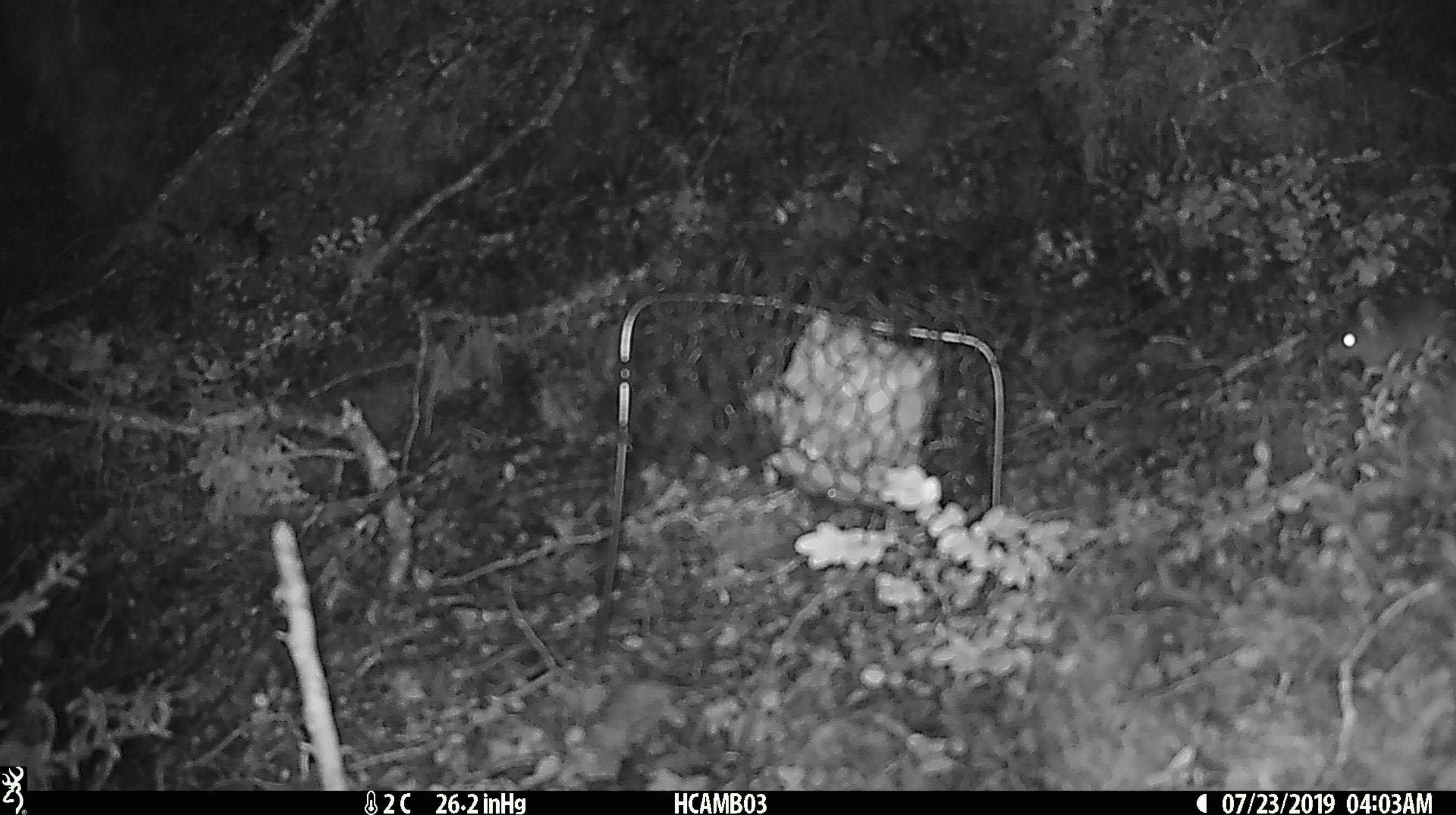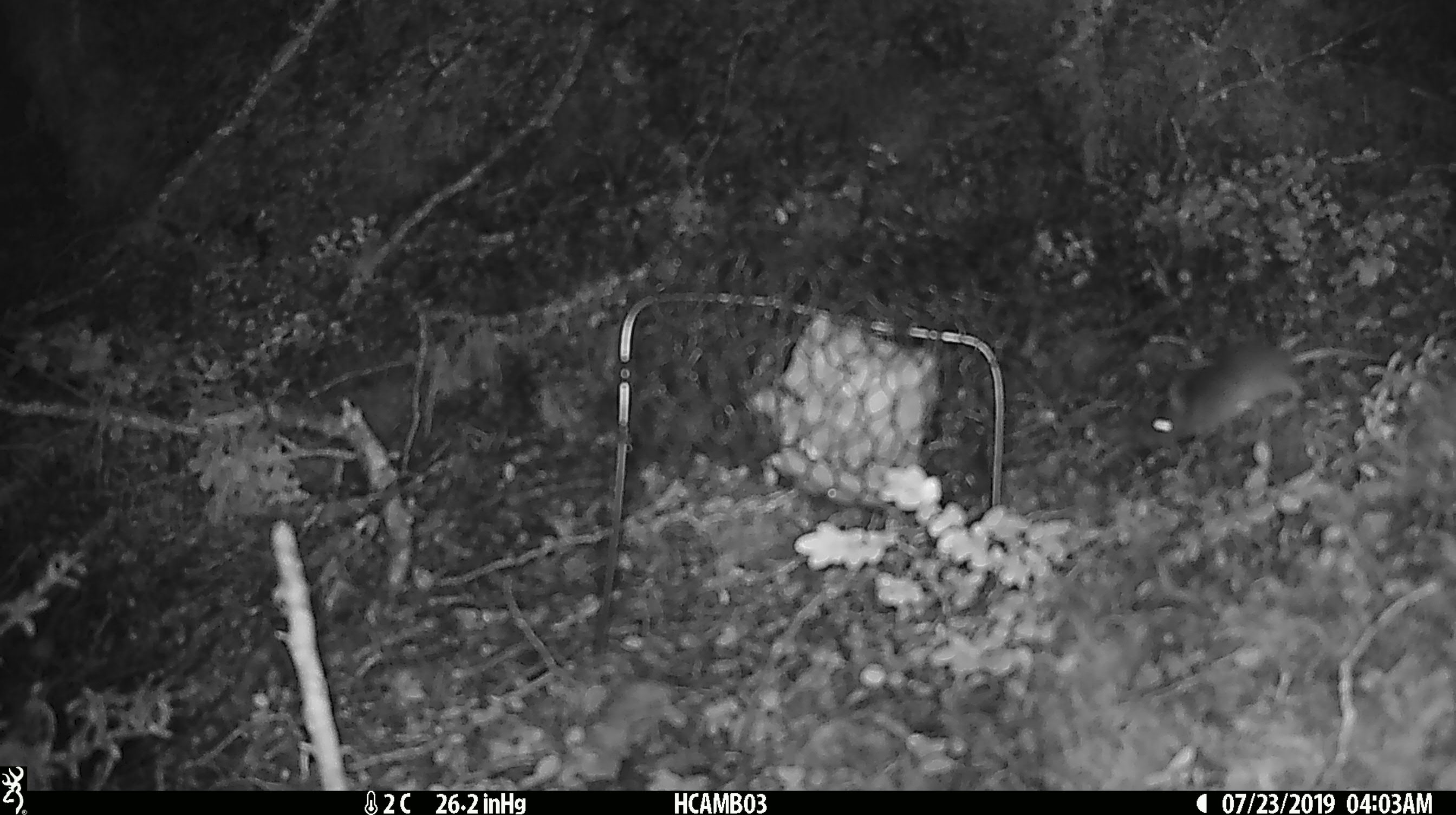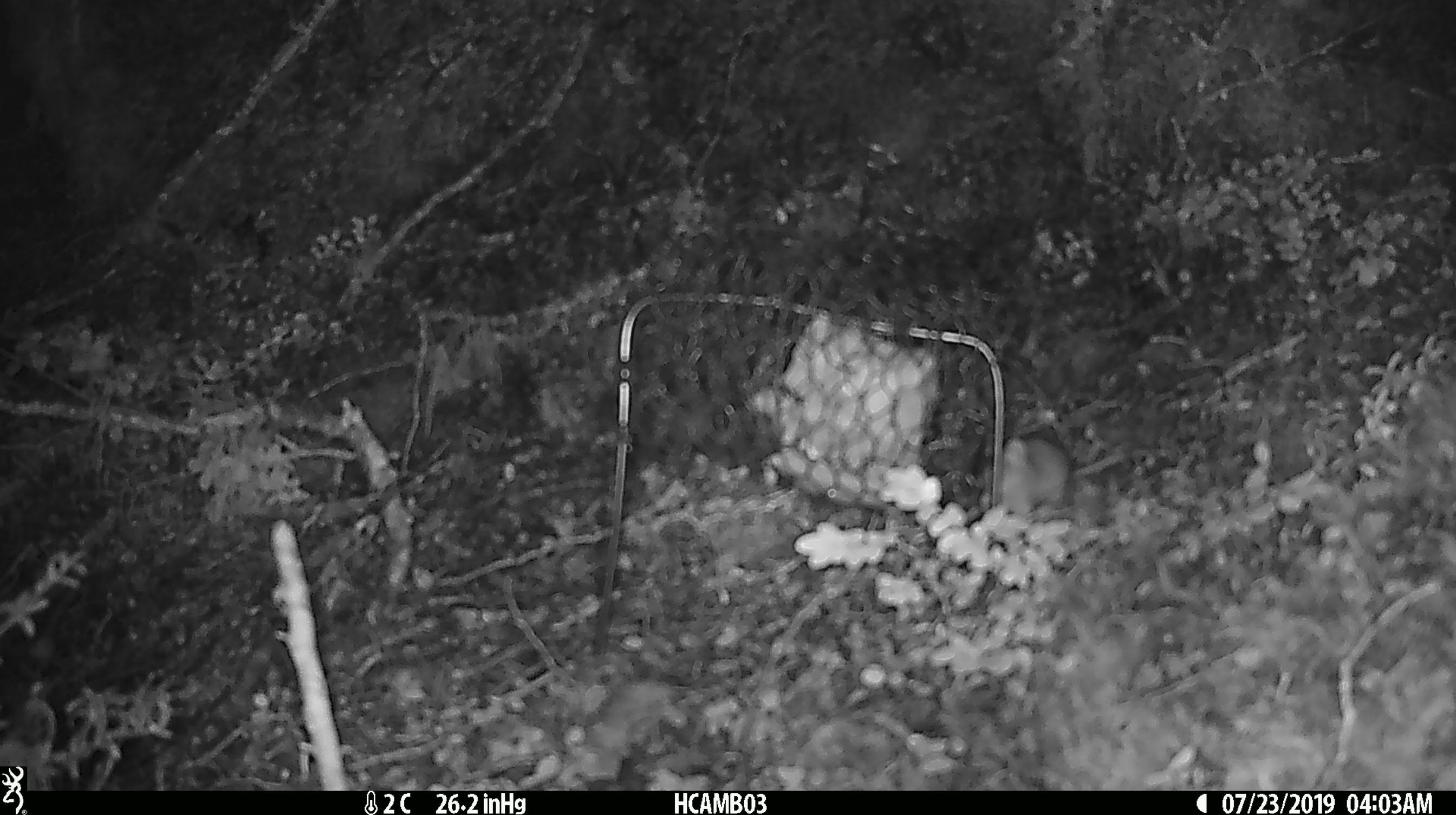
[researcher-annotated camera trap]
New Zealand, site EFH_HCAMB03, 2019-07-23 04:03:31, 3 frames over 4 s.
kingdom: Animalia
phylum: Chordata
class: Mammalia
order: Rodentia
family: Muridae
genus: Mus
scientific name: Mus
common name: mouse